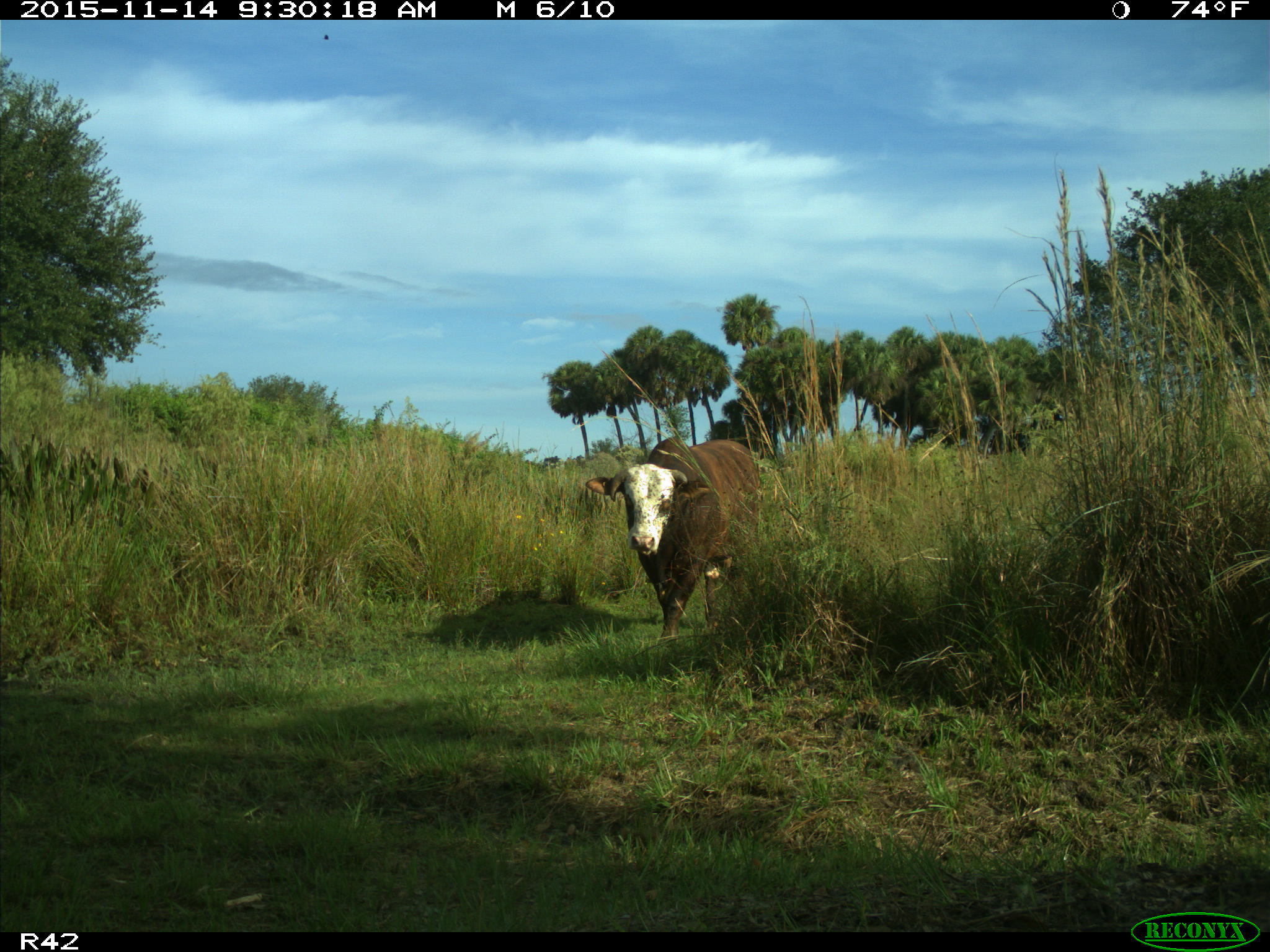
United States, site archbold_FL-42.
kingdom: Animalia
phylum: Chordata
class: Mammalia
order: Artiodactyla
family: Bovidae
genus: Bos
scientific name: Bos taurus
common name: domestic cow